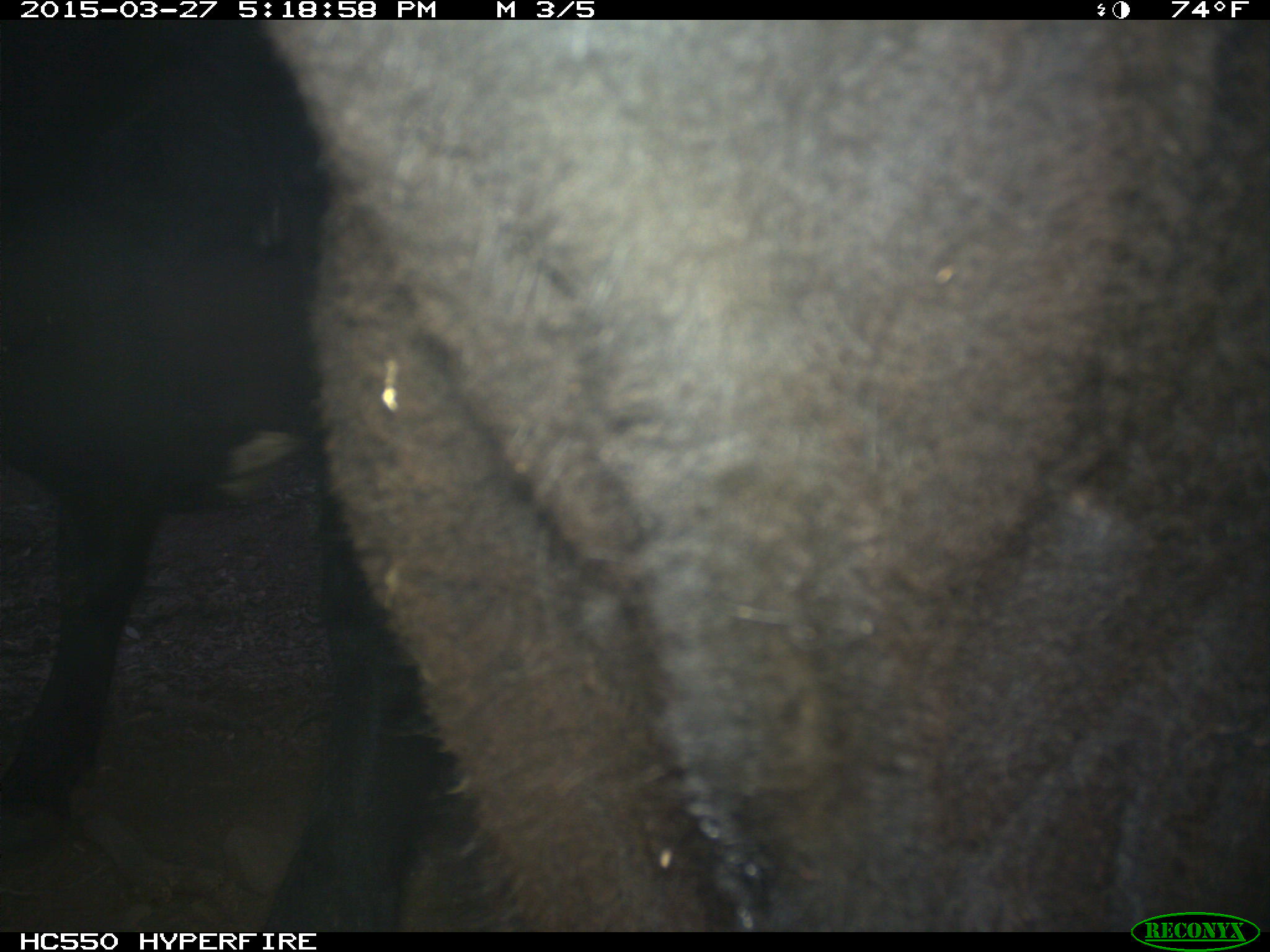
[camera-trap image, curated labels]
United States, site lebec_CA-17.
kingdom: Animalia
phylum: Chordata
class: Mammalia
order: Artiodactyla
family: Bovidae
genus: Bos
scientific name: Bos taurus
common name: domestic cow